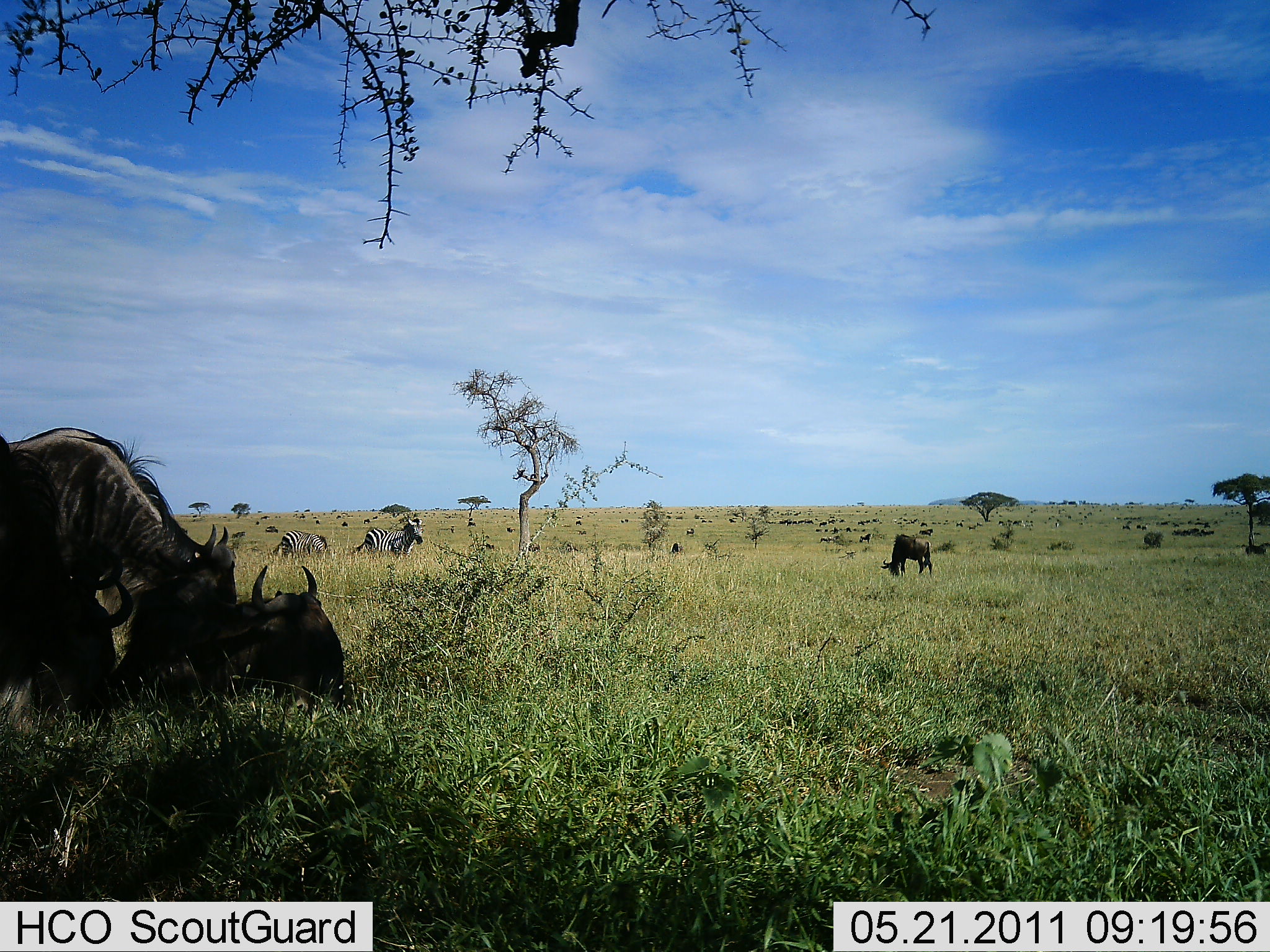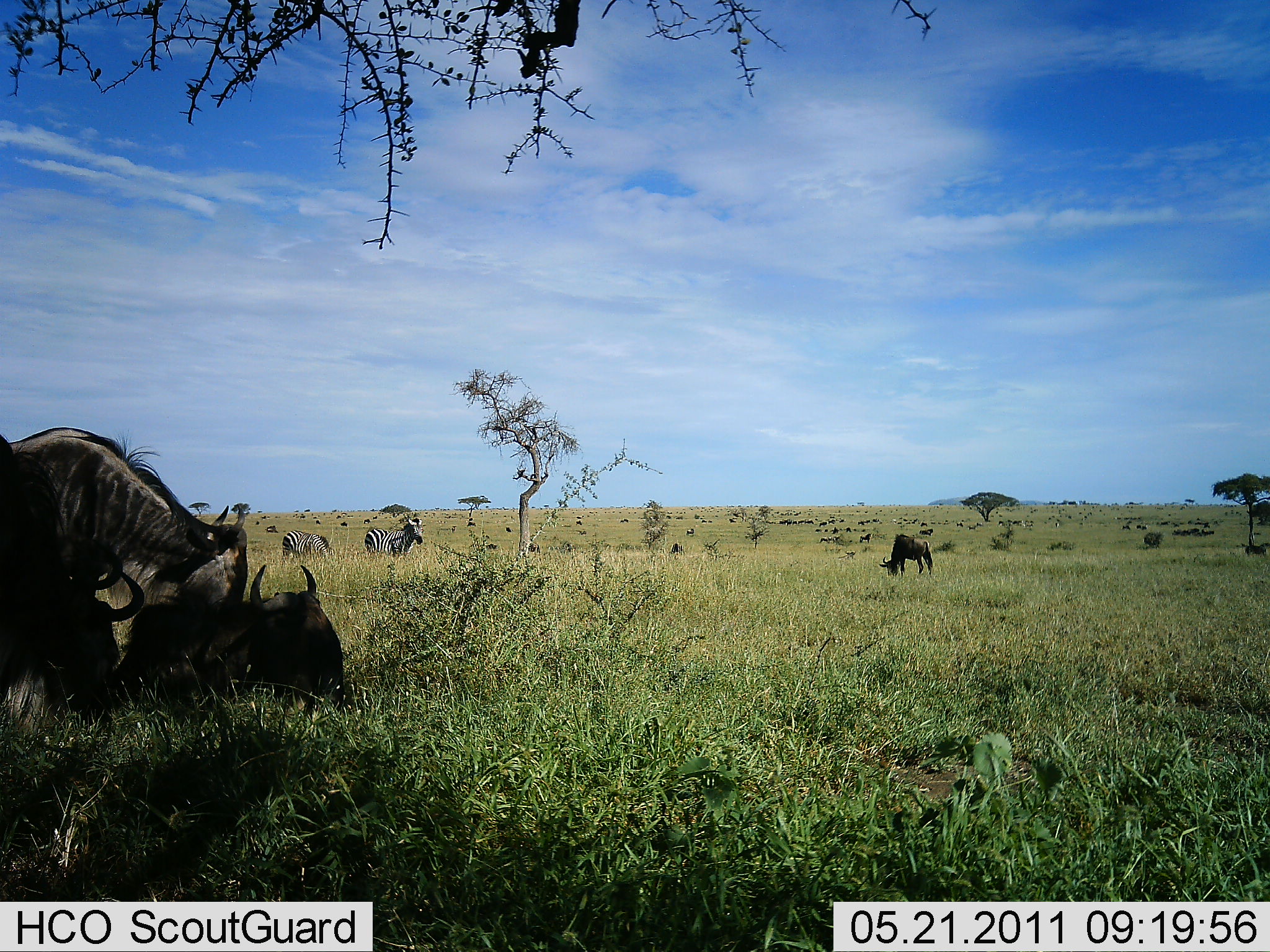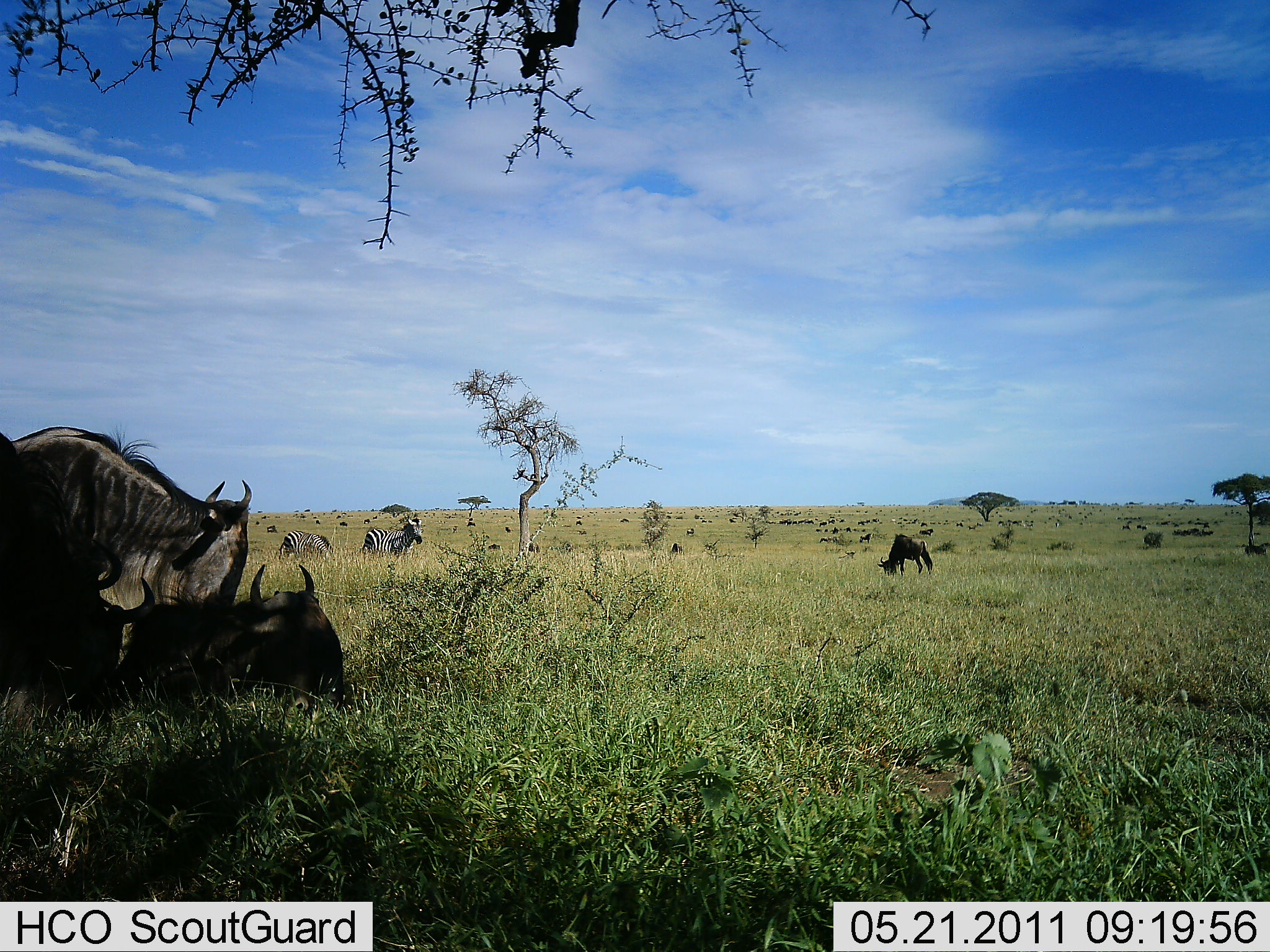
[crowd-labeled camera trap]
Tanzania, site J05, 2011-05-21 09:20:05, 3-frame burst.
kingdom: Animalia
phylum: Chordata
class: Mammalia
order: Artiodactyla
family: Bovidae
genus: Connochaetes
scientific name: Connochaetes taurinus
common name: blue wildebeest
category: wildebeest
Wildebeest (blue wildebeest) (Connochaetes taurinus), count 4. Behavior (volunteer vote fractions): standing 36%, resting 73%, moving 0%, interacting 18%. Young present (vote fraction): 0%. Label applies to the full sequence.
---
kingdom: Animalia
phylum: Chordata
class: Mammalia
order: Perissodactyla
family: Equidae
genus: Equus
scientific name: Equus quagga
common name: plains zebra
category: zebra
Zebra (plains zebra) (Equus quagga), count 2. Behavior (volunteer vote fractions): standing 91%, resting 0%, moving 0%, interacting 0%. Young present (vote fraction): 0%. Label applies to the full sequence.